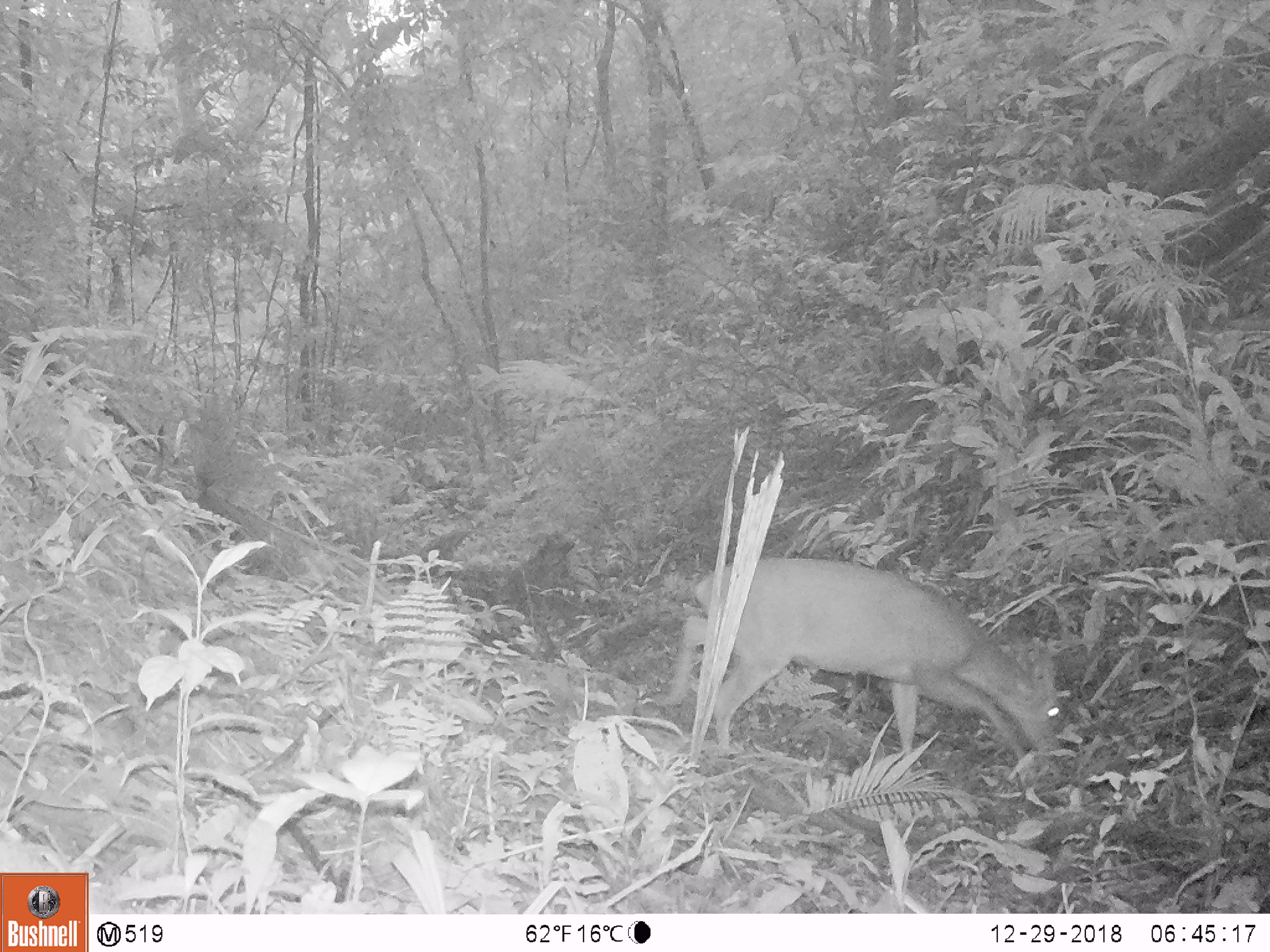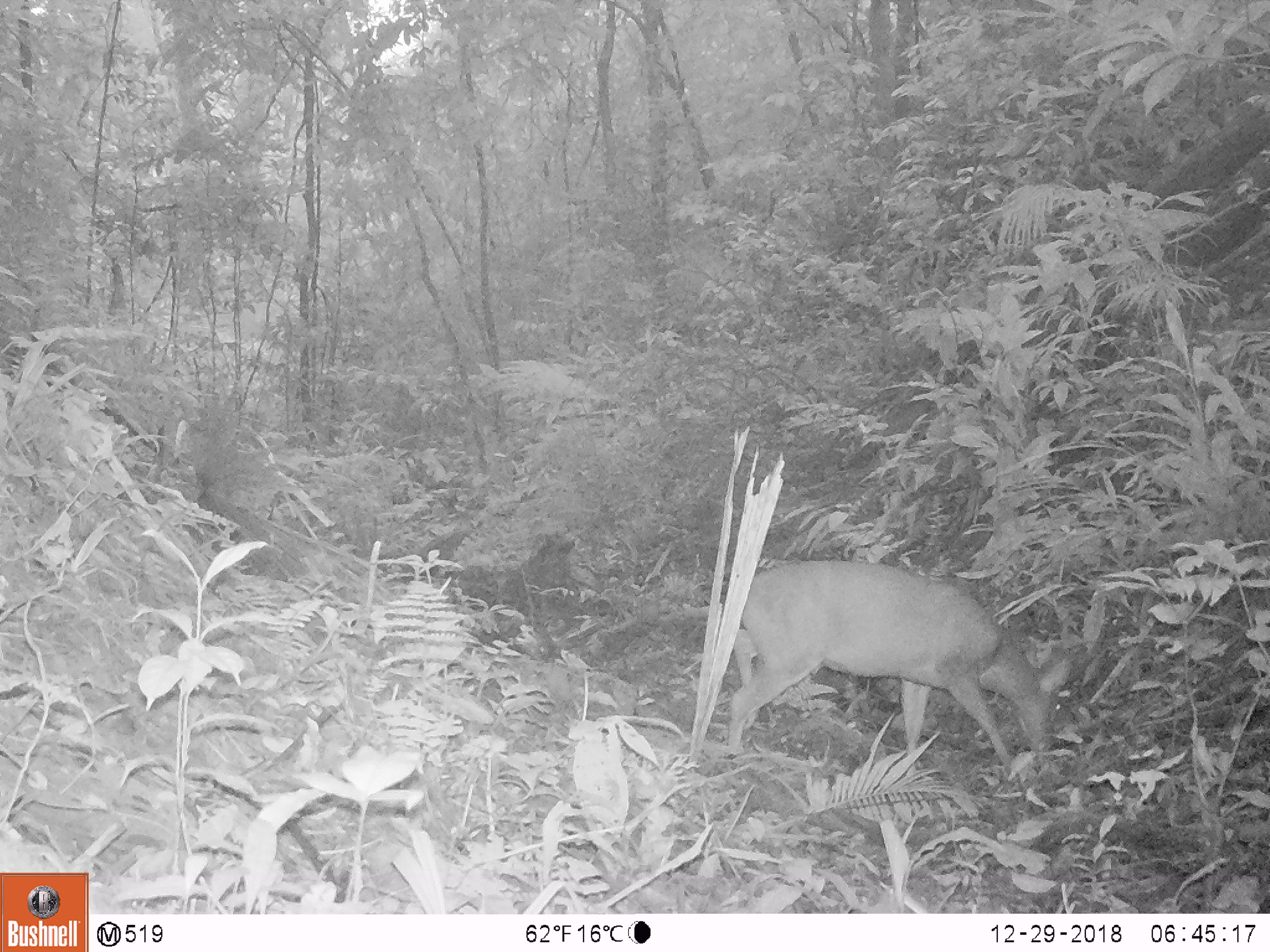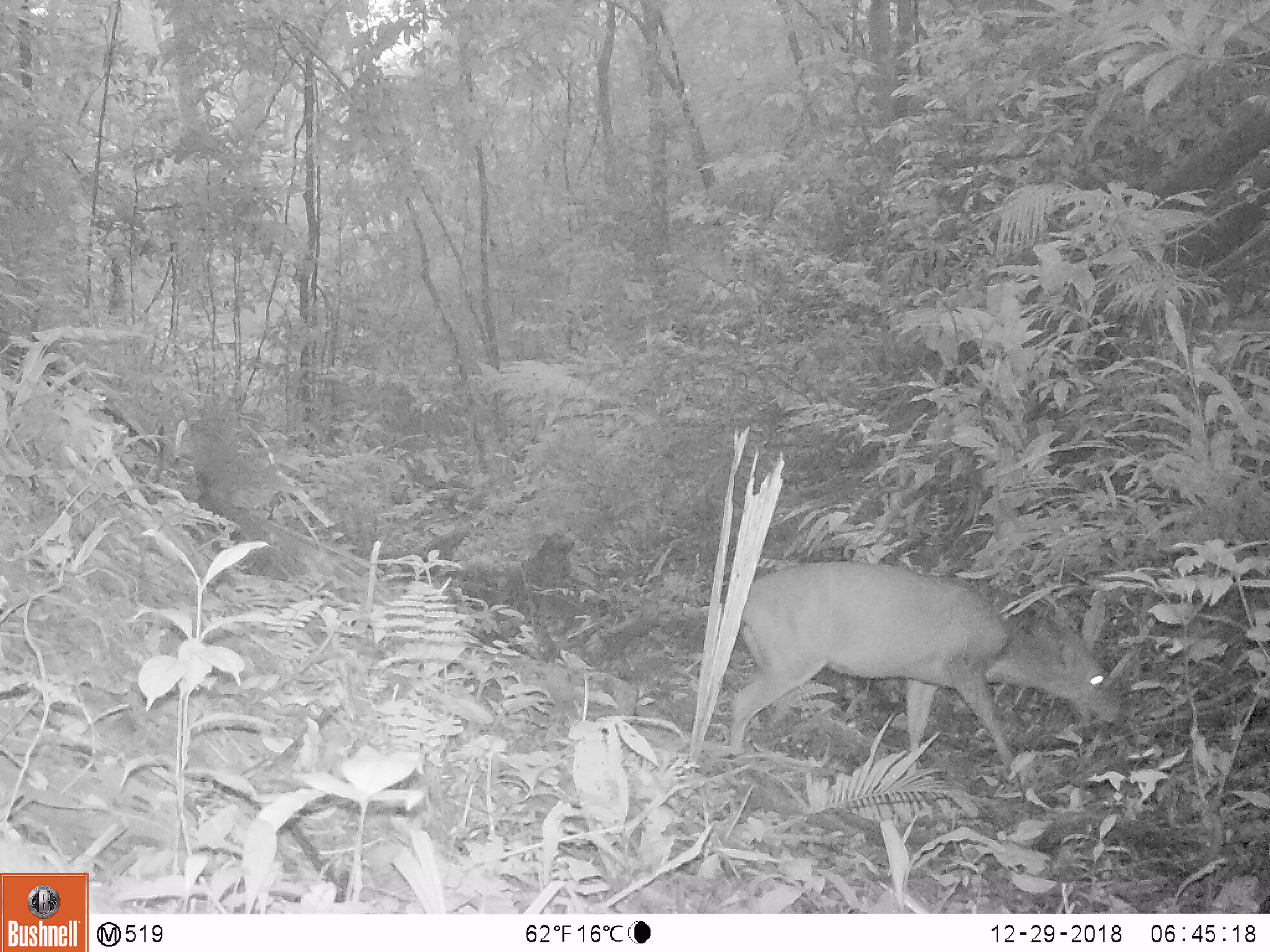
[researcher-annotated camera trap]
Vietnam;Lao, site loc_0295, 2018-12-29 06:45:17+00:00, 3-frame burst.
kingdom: Animalia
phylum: Chordata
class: Mammalia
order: Artiodactyla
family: Cervidae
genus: Muntiacus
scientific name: Muntiacus vuquangensis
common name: large-antlered muntjac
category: large antlered muntjac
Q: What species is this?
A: Large antlered muntjac (large-antlered muntjac) (Muntiacus vuquangensis).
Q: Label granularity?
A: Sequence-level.